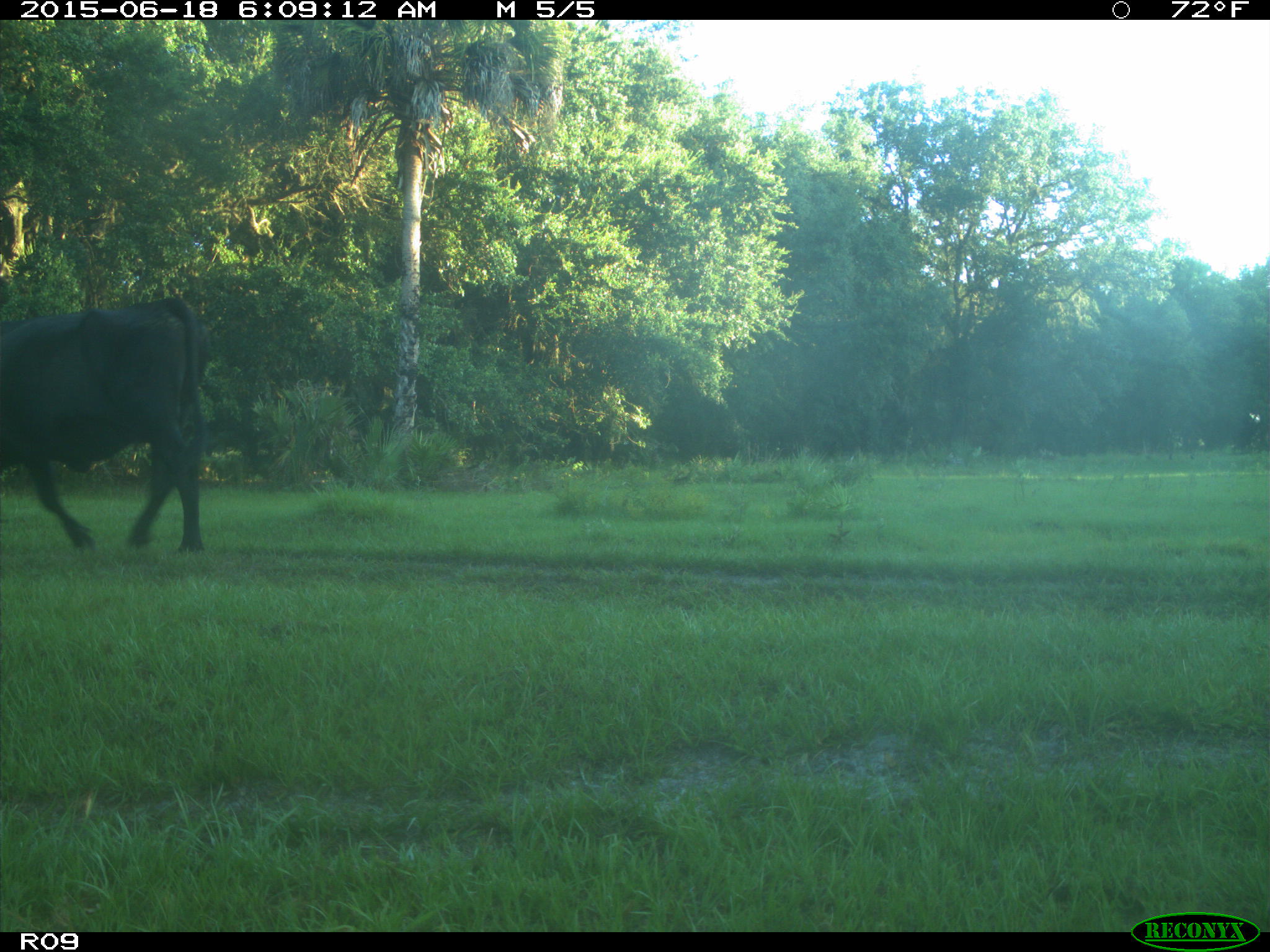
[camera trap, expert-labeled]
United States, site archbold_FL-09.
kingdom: Animalia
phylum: Chordata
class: Mammalia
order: Artiodactyla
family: Bovidae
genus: Bos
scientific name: Bos taurus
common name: domestic cow